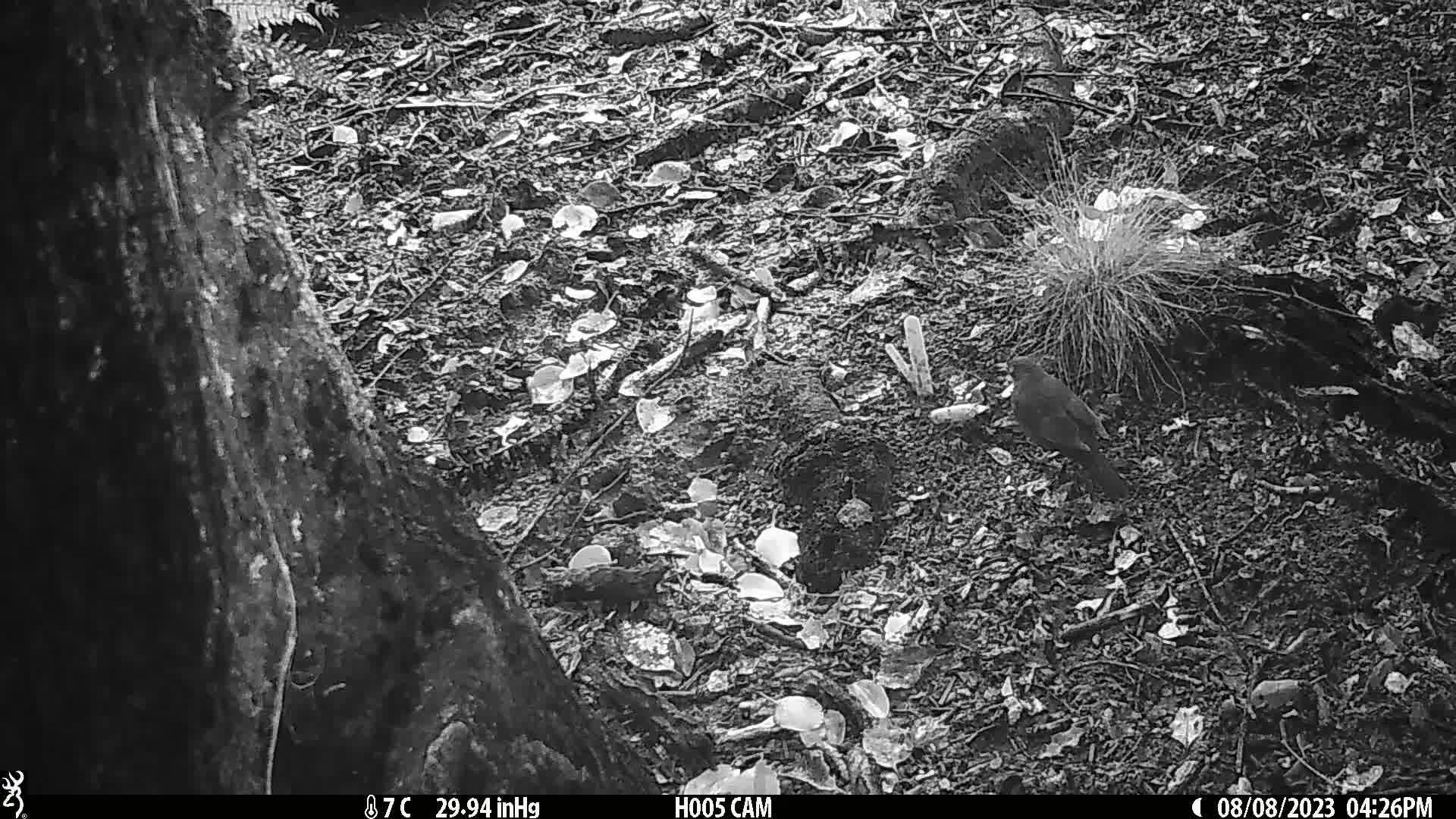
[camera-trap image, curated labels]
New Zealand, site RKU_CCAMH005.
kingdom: Animalia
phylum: Chordata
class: Aves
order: Passeriformes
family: Turdidae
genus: Turdus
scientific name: Turdus merula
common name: eurasian blackbird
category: blackbird